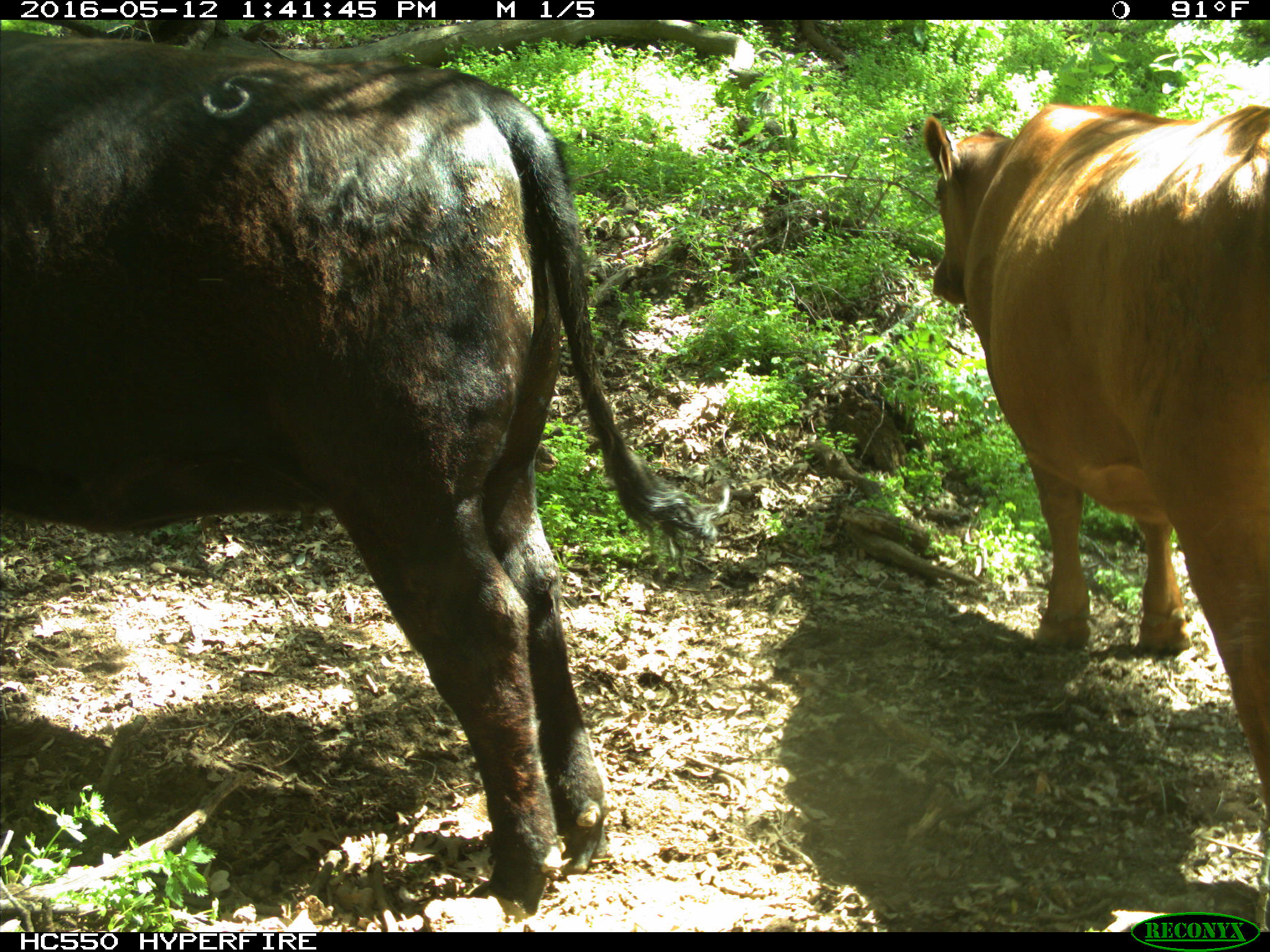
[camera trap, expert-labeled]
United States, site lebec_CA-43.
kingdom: Animalia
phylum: Chordata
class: Mammalia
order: Artiodactyla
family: Bovidae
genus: Bos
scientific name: Bos taurus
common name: domestic cow